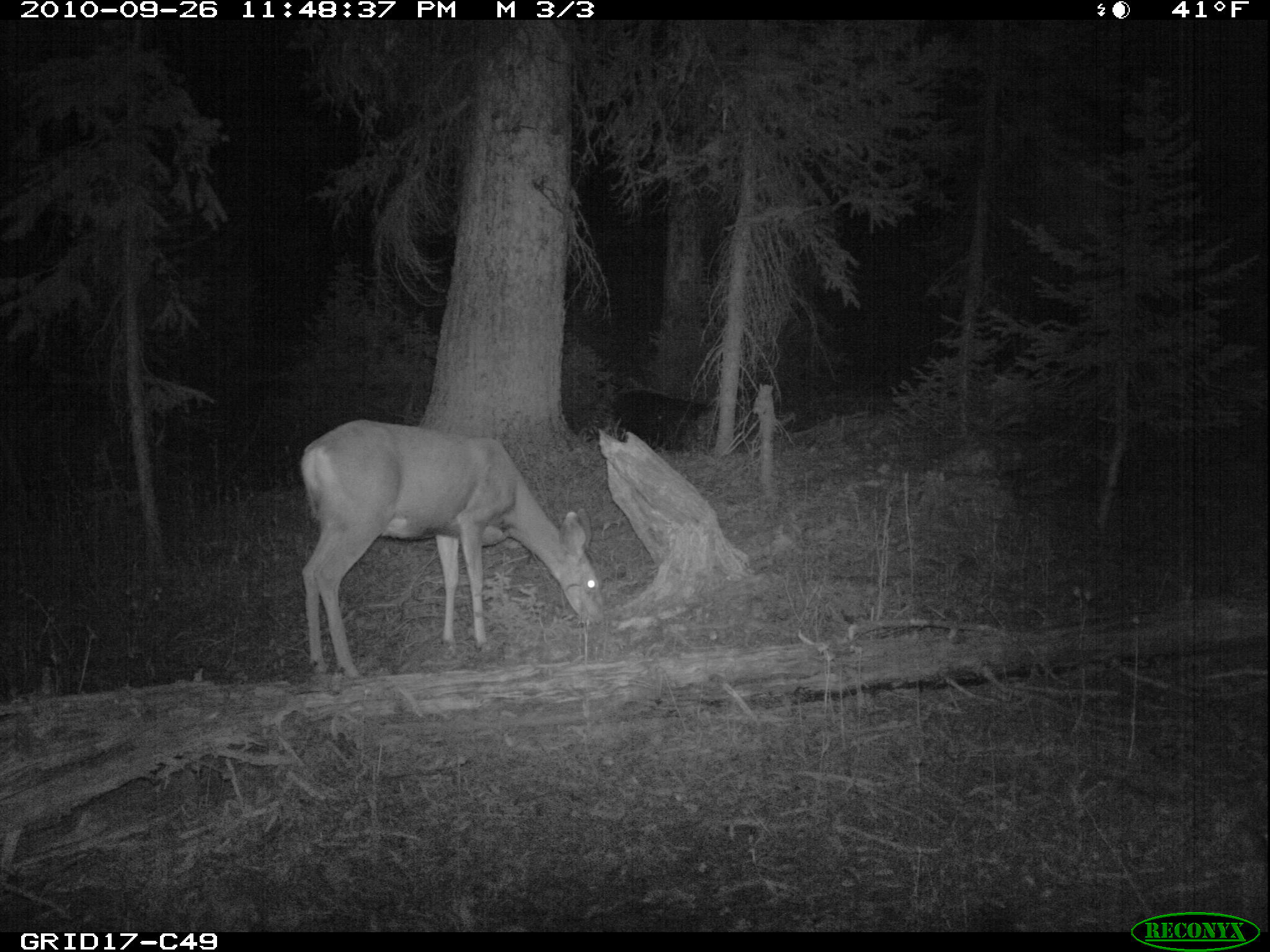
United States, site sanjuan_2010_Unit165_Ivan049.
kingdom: Animalia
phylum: Chordata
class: Mammalia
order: Artiodactyla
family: Cervidae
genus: Odocoileus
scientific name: Odocoileus hemionus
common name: mule deer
Odocoileus hemionus (mule deer).